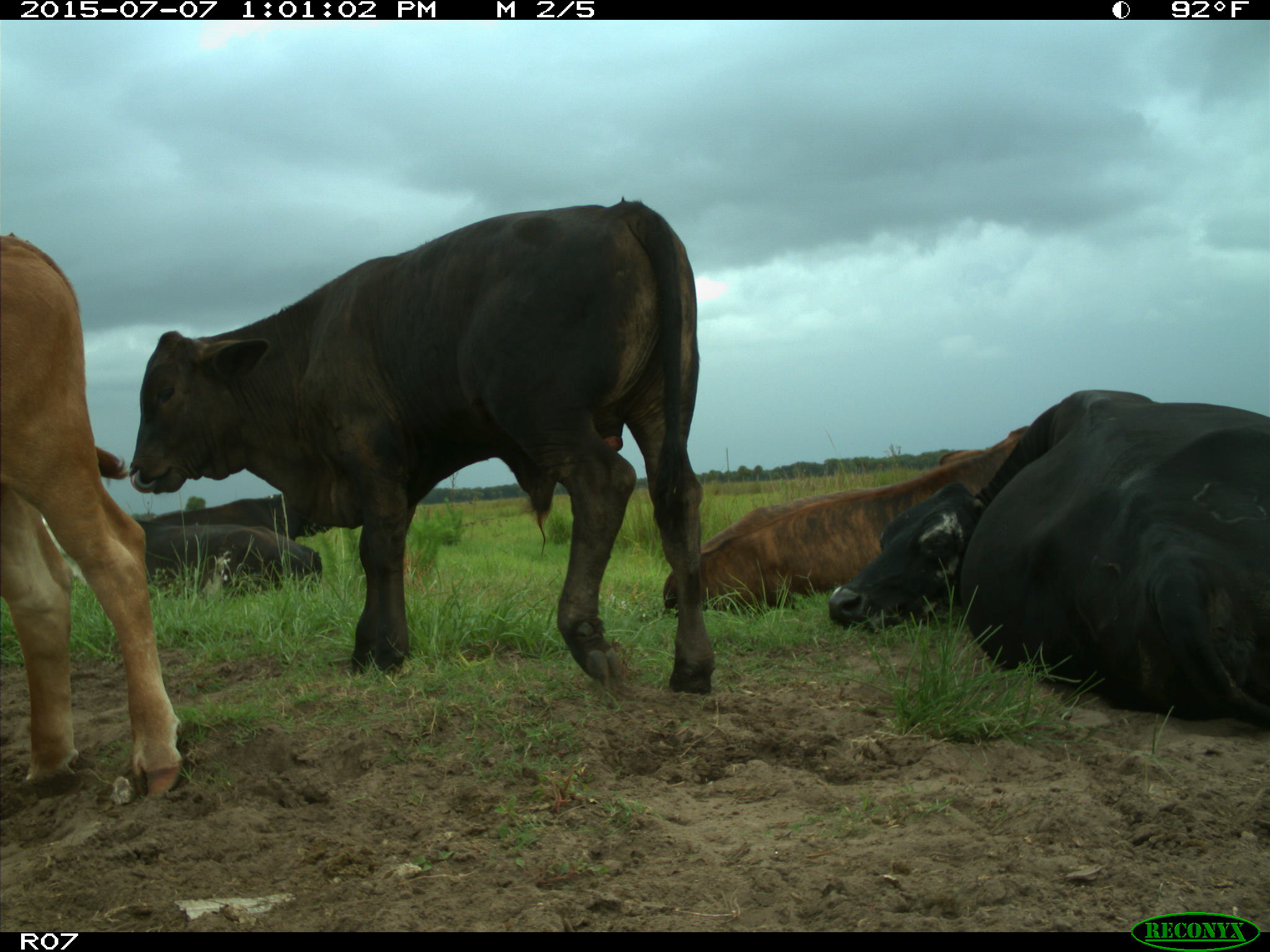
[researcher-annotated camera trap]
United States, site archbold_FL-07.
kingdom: Animalia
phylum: Chordata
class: Mammalia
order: Artiodactyla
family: Bovidae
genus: Bos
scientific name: Bos taurus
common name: domestic cow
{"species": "Bos taurus (domestic cow)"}